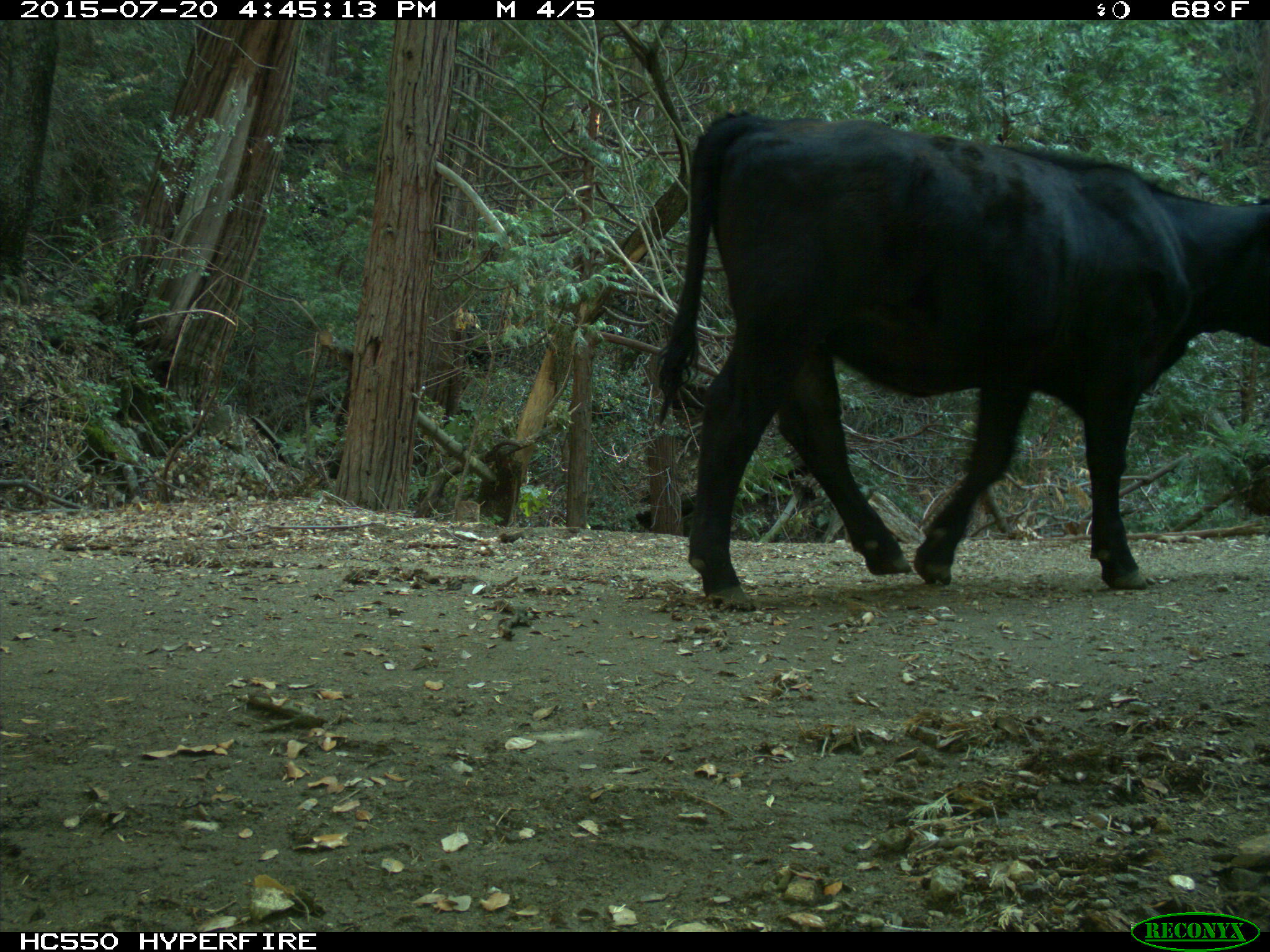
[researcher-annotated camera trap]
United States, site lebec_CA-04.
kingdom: Animalia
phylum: Chordata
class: Mammalia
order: Artiodactyla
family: Bovidae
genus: Bos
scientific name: Bos taurus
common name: domestic cow